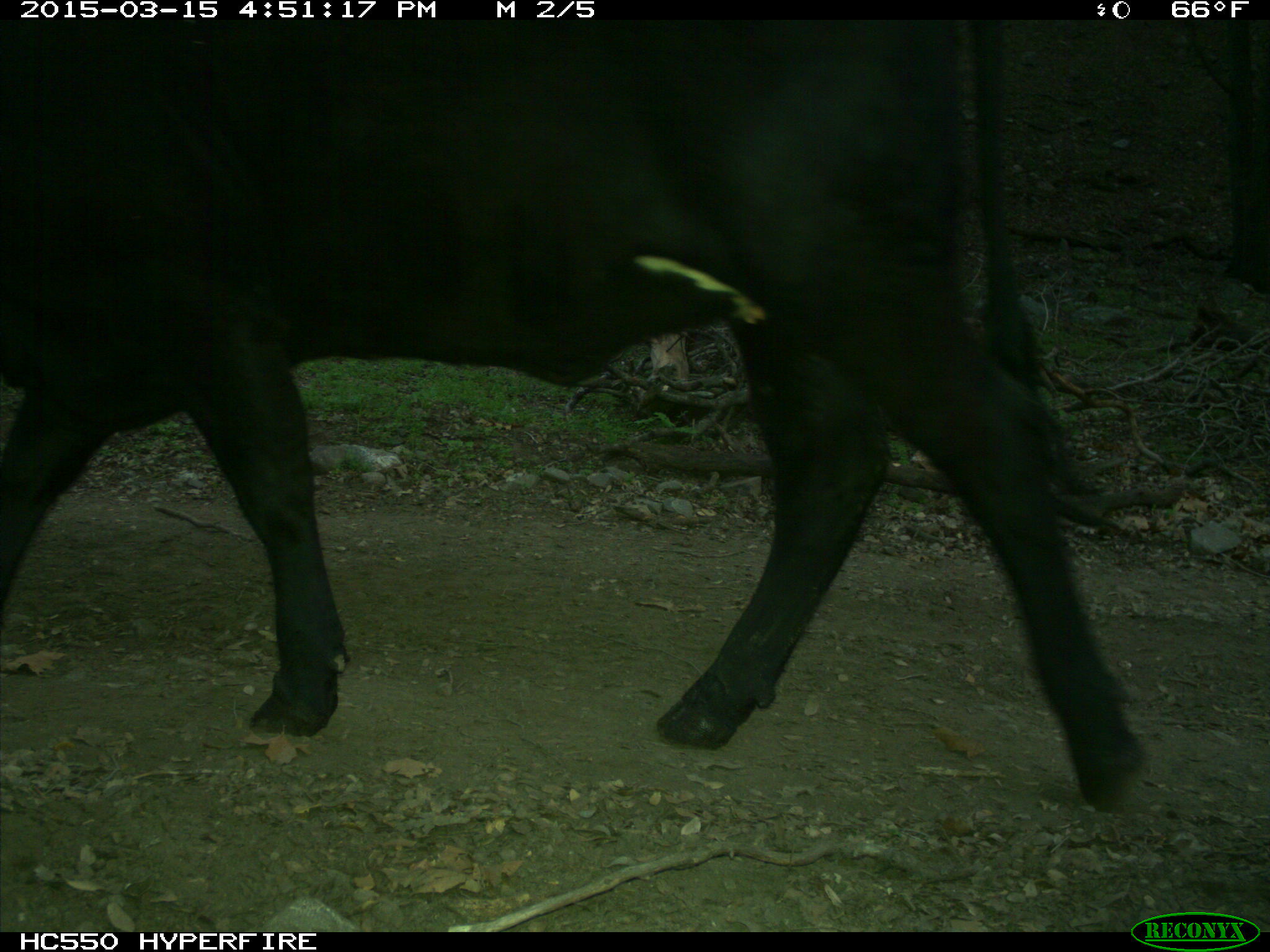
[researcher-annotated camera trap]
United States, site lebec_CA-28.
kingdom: Animalia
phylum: Chordata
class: Mammalia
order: Artiodactyla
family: Bovidae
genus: Bos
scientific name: Bos taurus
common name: domestic cow